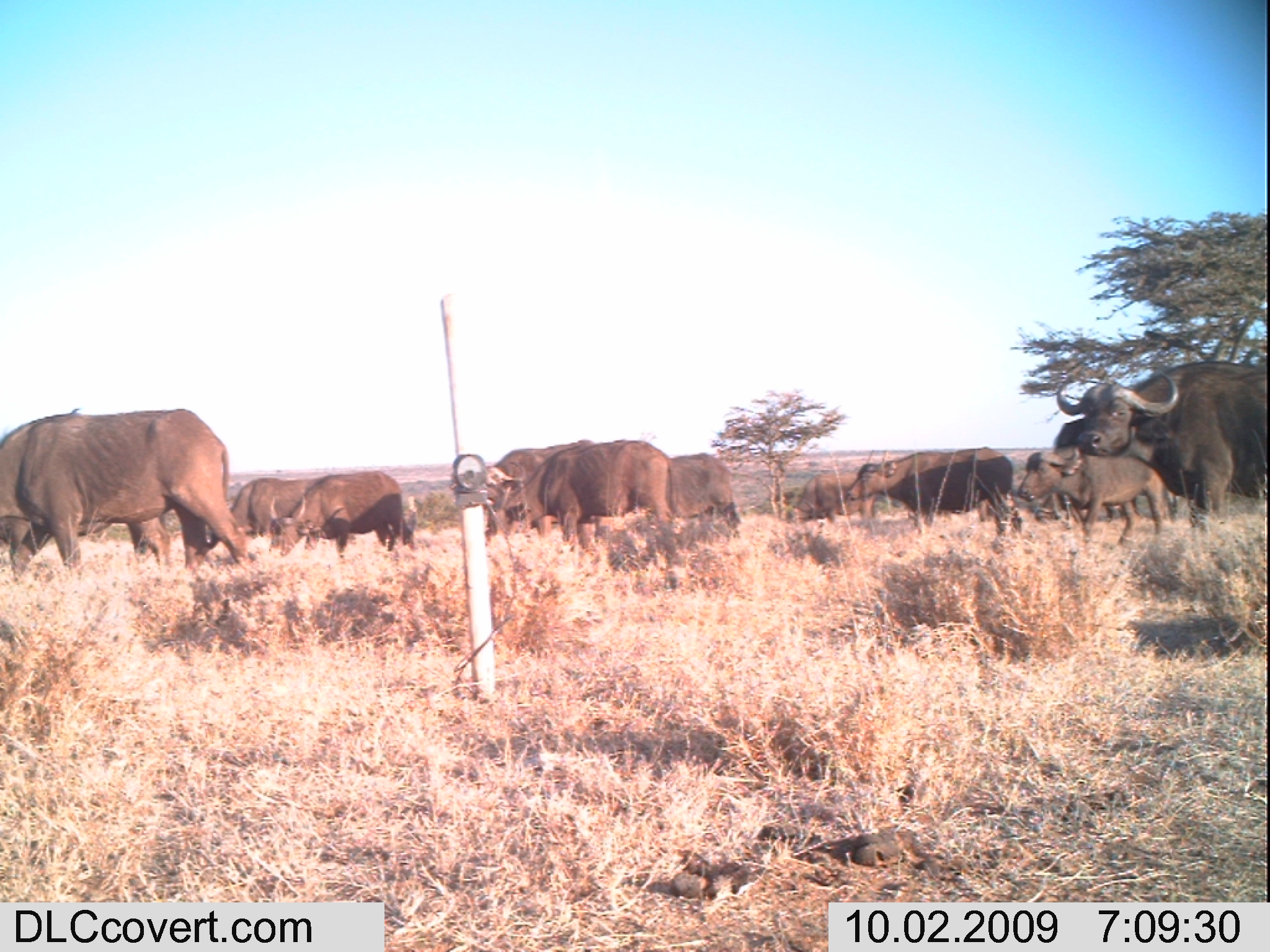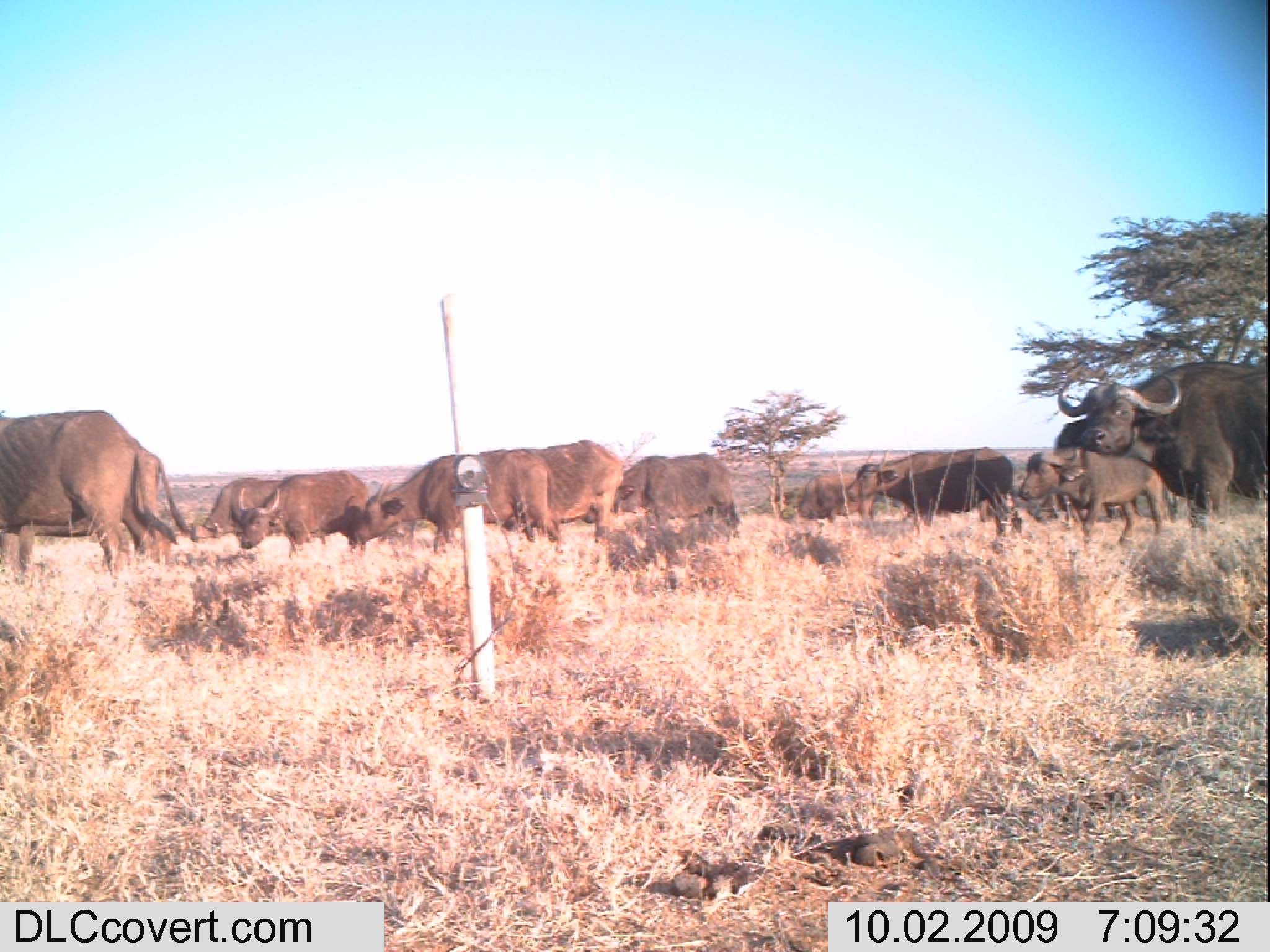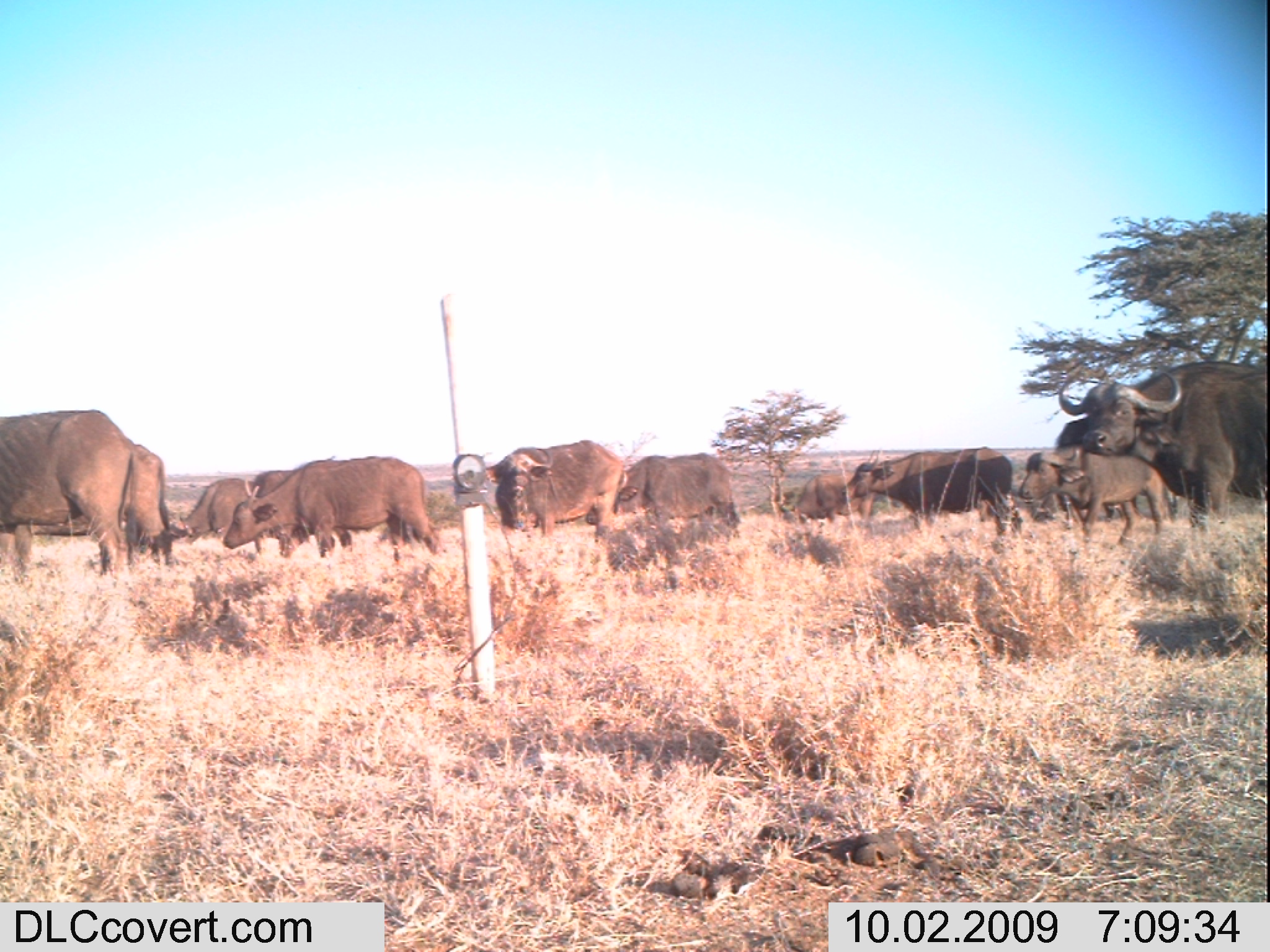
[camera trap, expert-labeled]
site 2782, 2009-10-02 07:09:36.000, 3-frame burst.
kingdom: Animalia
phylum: Chordata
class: Mammalia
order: Artiodactyla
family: Bovidae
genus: Syncerus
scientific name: Syncerus caffer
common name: african buffalo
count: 10